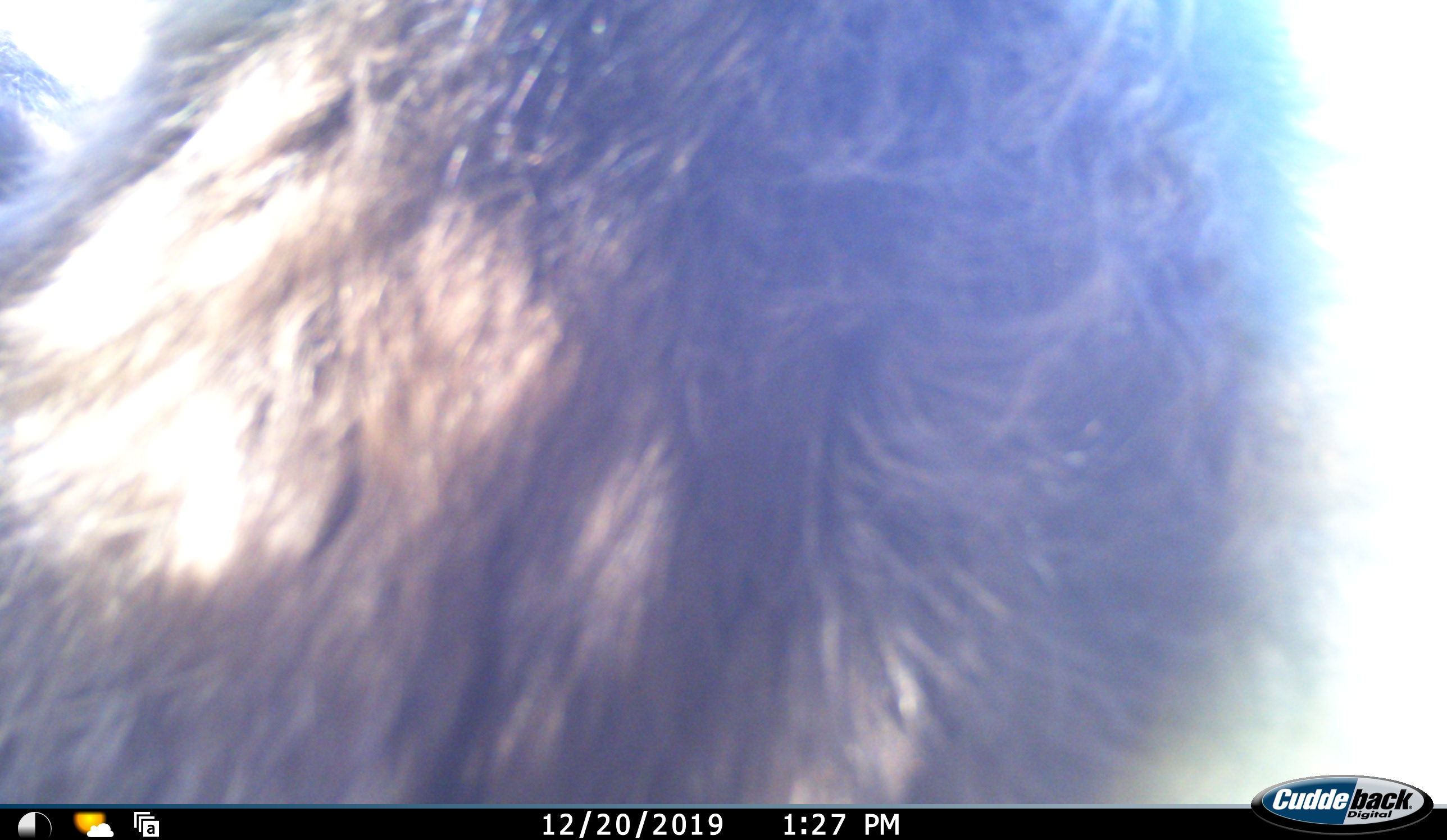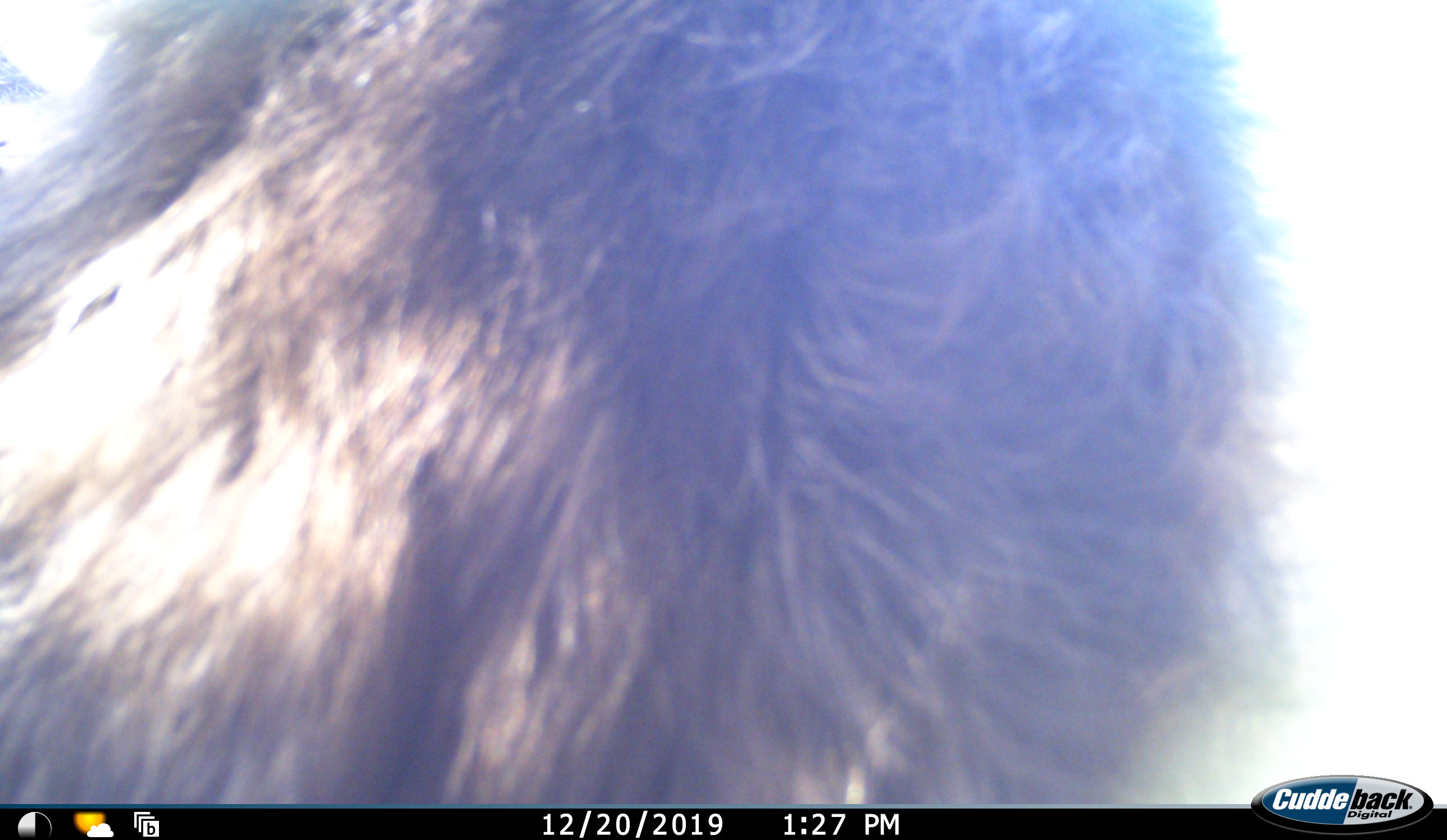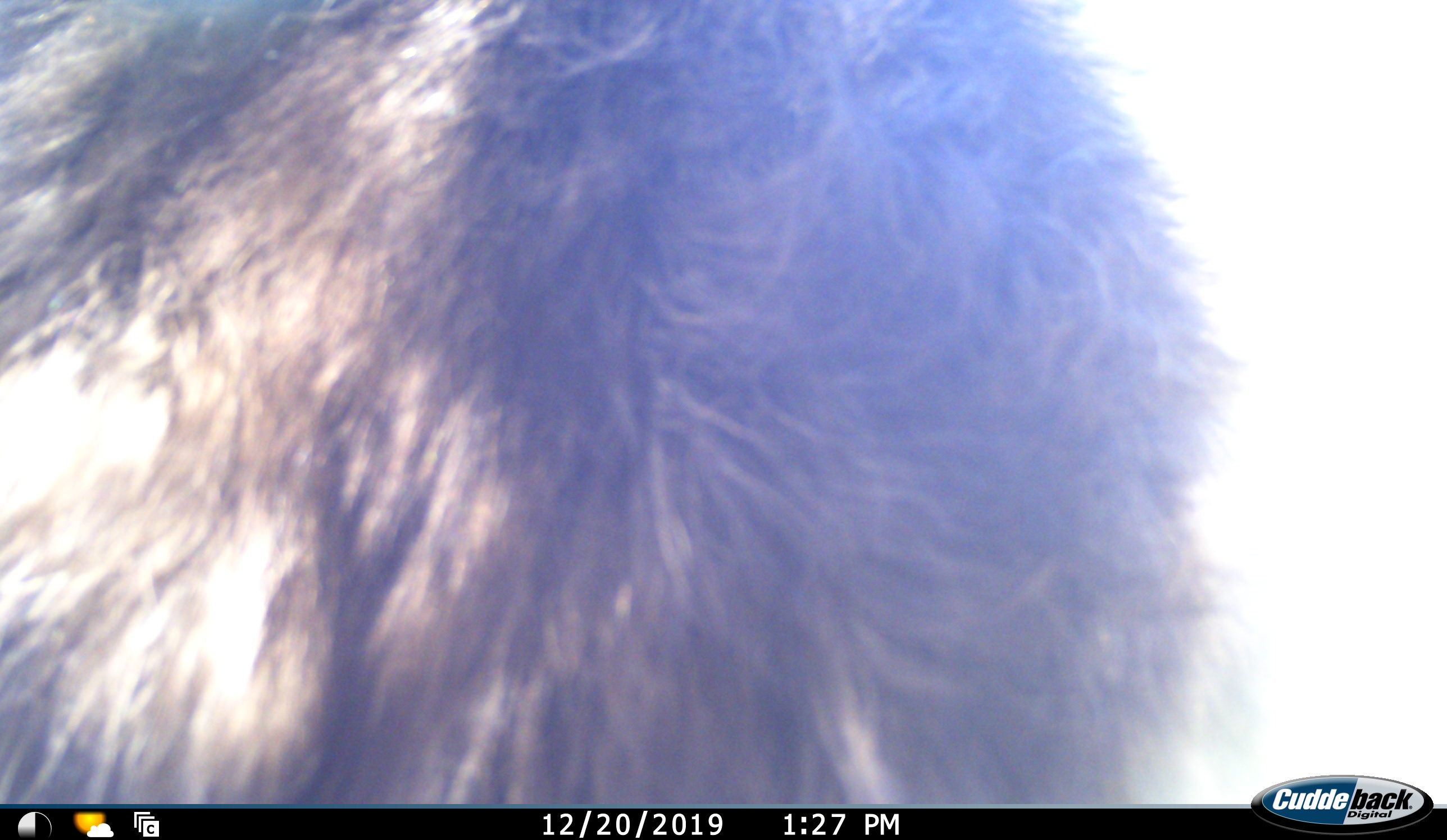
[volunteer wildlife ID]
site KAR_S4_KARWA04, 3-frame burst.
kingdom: Animalia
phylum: Chordata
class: Mammalia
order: Primates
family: Cercopithecidae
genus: Papio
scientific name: Papio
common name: baboon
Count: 1.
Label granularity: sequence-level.